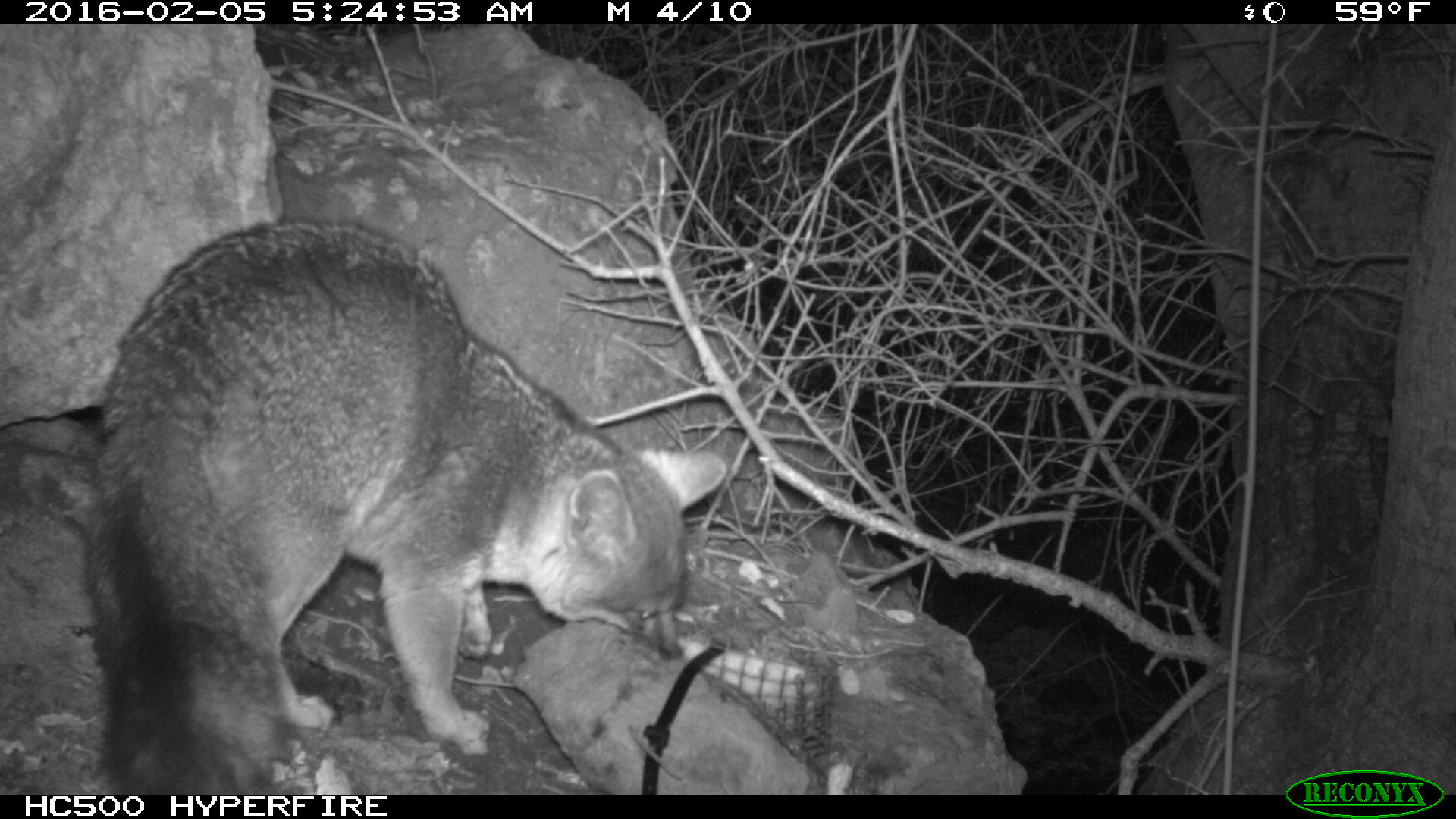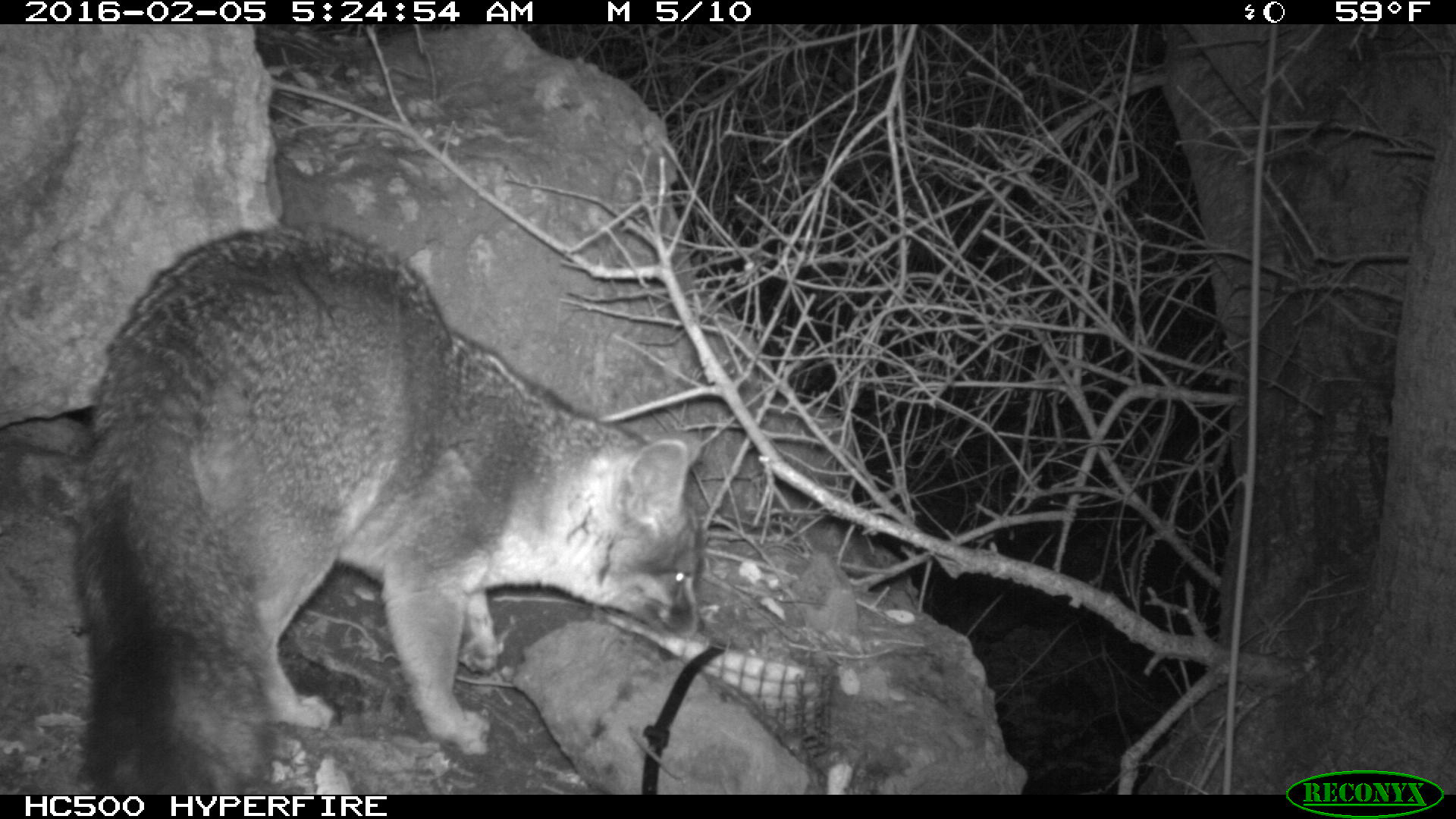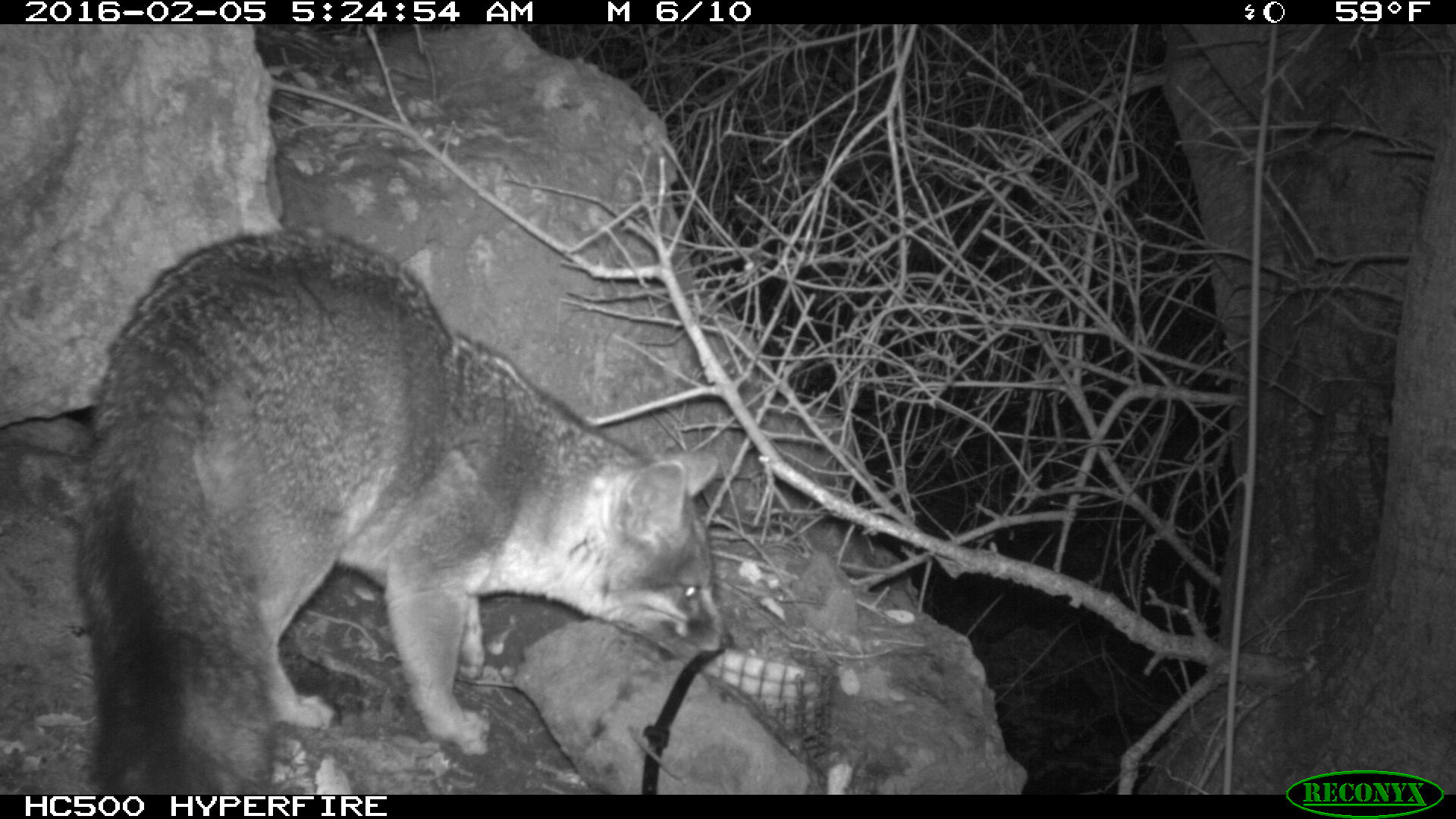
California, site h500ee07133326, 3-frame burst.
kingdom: Animalia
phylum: Chordata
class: Mammalia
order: Carnivora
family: Canidae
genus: Urocyon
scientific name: Urocyon littoralis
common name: island fox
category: fox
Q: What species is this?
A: Fox (island fox) (Urocyon littoralis).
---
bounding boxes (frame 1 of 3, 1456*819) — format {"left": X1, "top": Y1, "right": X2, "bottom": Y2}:
fox: {"left": 83, "top": 221, "right": 726, "bottom": 793}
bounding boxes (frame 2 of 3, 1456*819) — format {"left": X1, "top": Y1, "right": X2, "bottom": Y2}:
fox: {"left": 74, "top": 225, "right": 702, "bottom": 794}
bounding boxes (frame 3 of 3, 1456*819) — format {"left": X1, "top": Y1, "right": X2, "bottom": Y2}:
fox: {"left": 67, "top": 223, "right": 736, "bottom": 793}